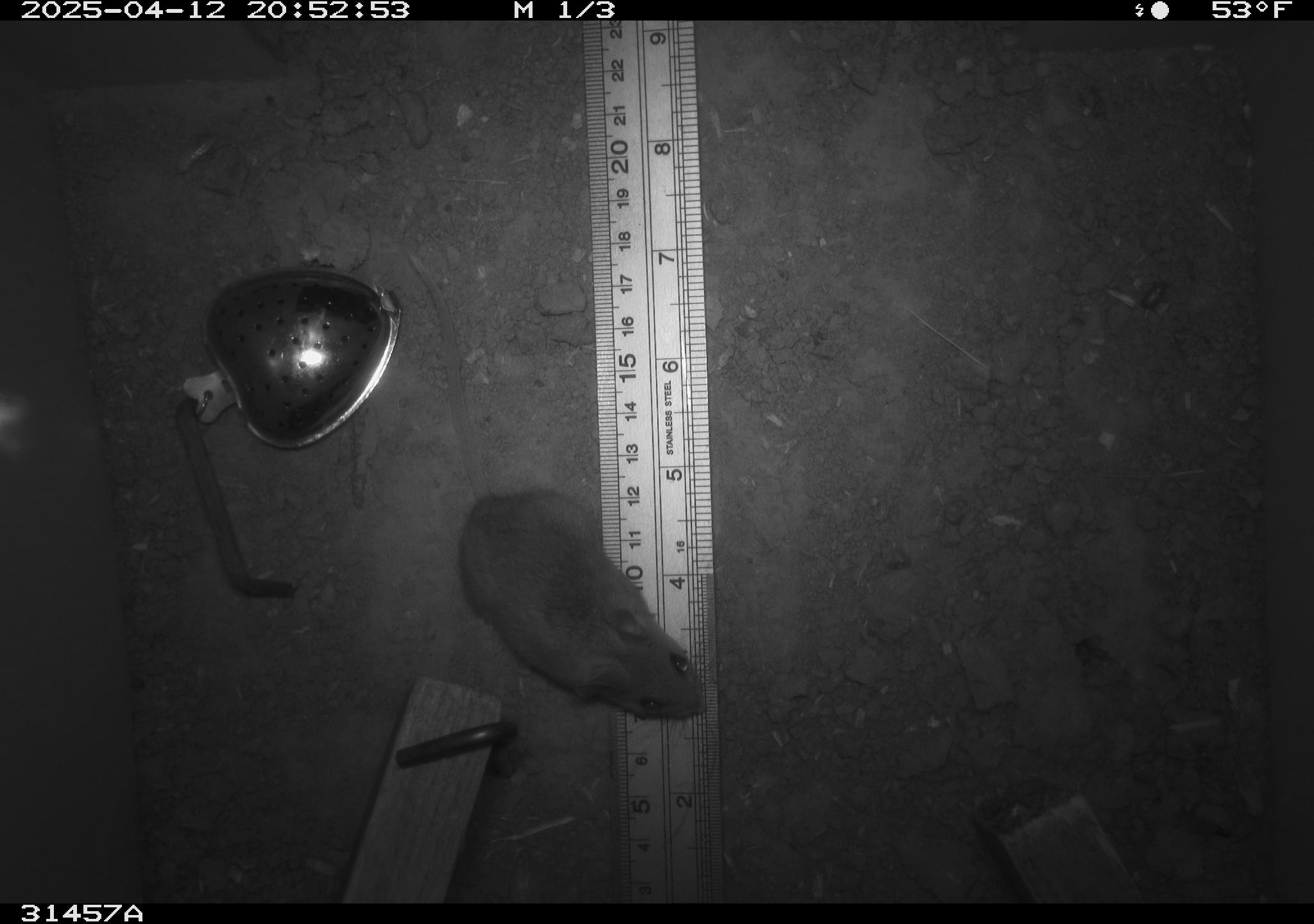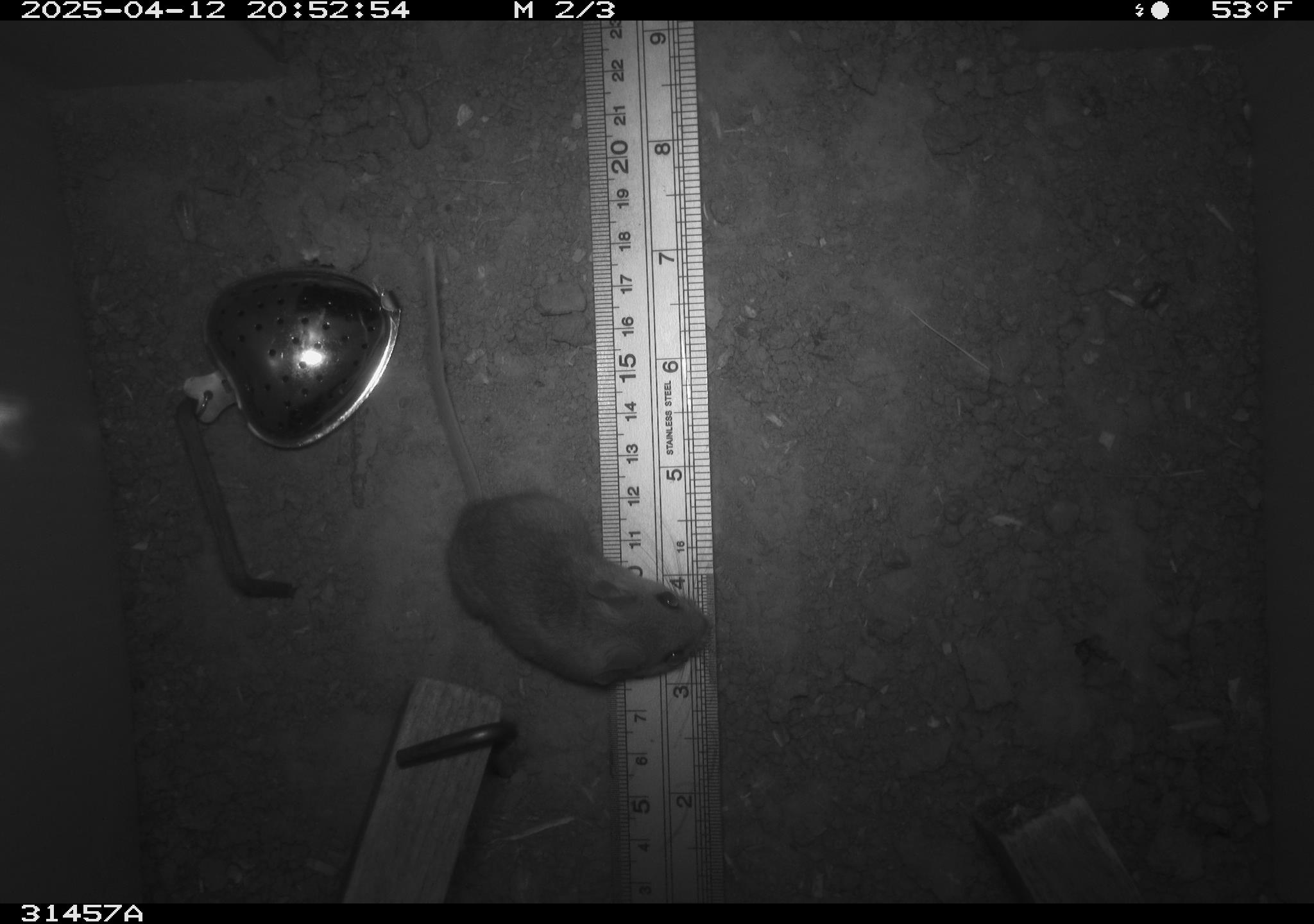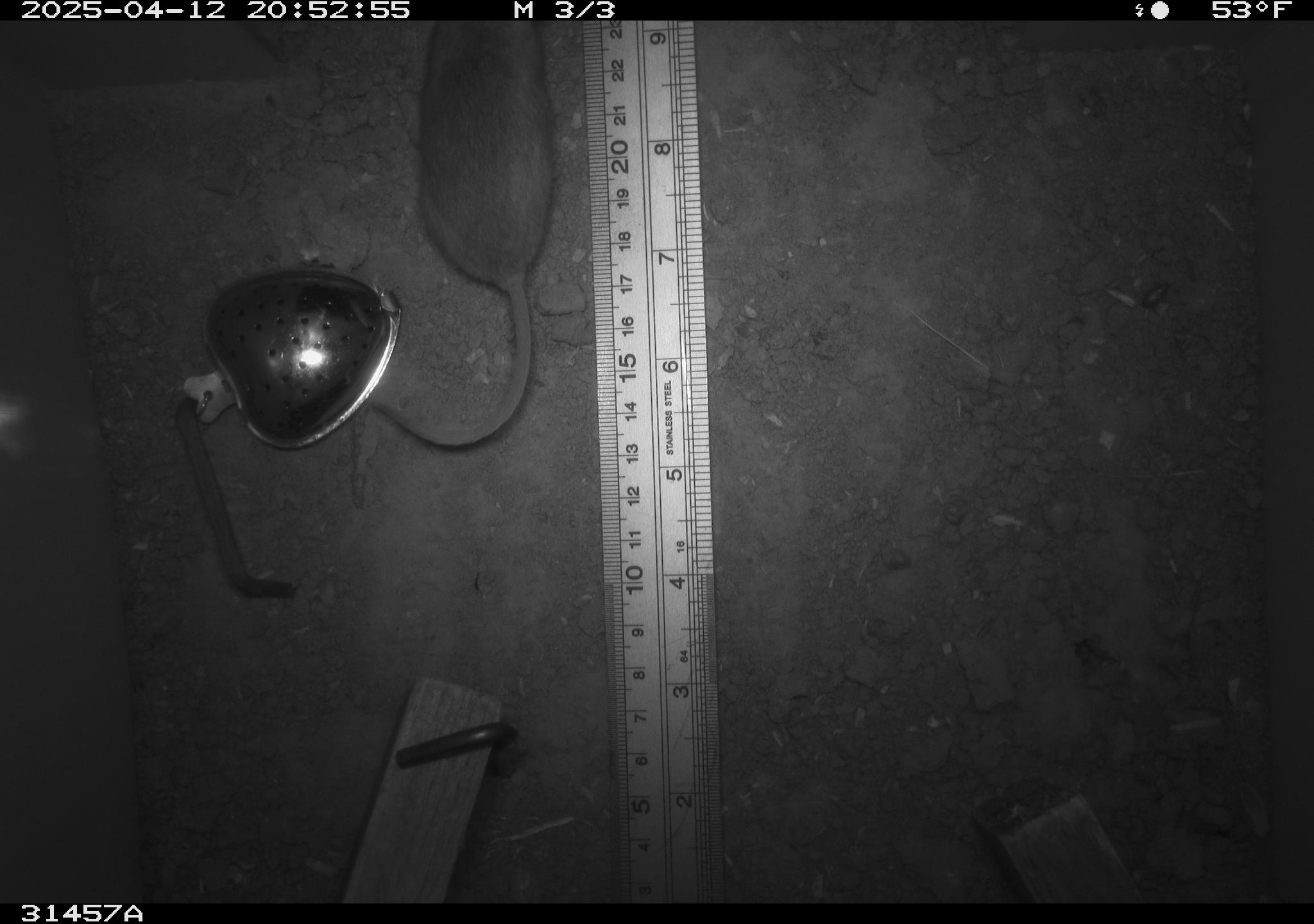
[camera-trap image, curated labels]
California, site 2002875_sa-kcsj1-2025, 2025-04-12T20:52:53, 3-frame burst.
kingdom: Animalia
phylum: Chordata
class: Mammalia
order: Rodentia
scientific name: Rodentia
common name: rodent